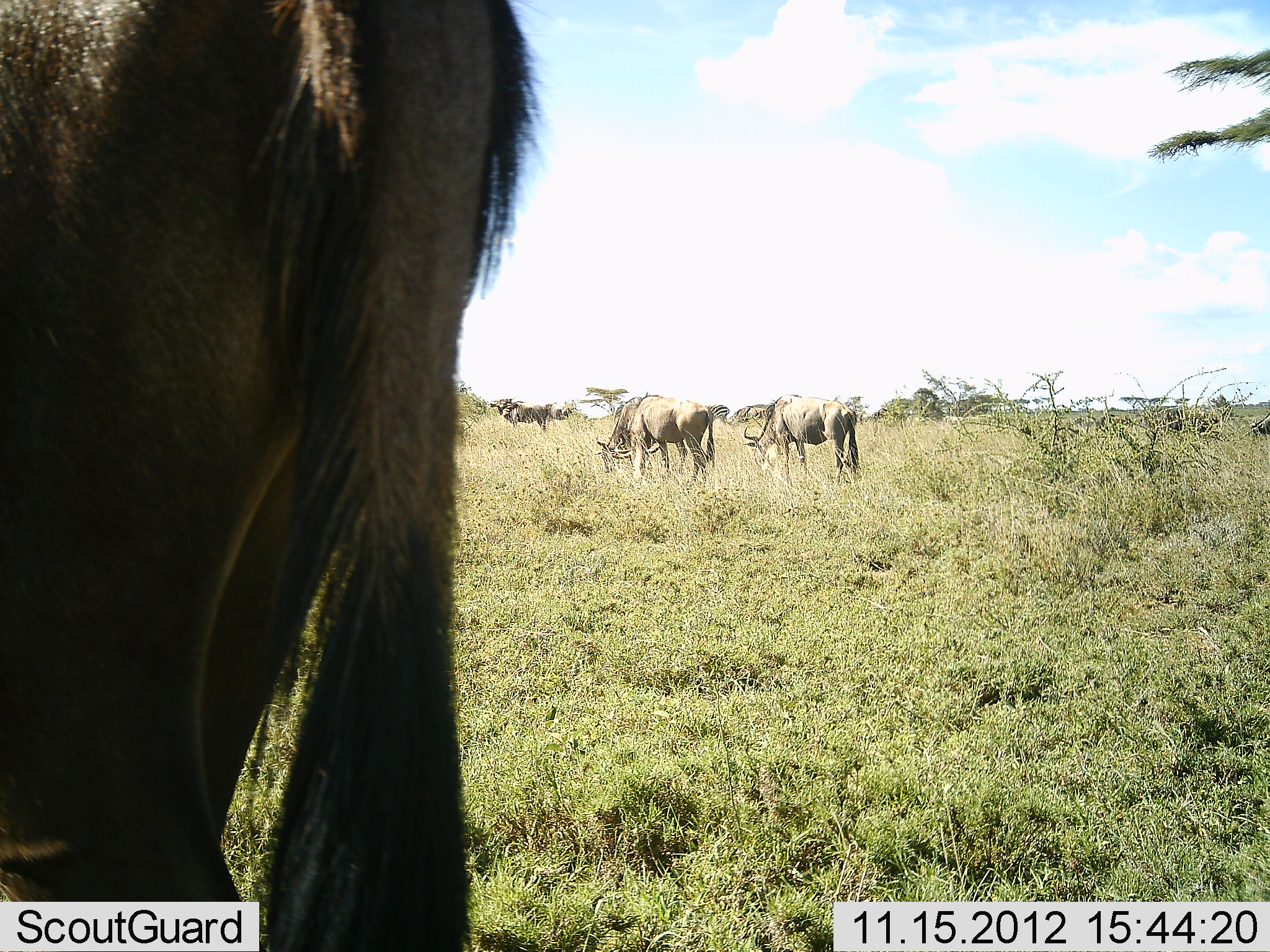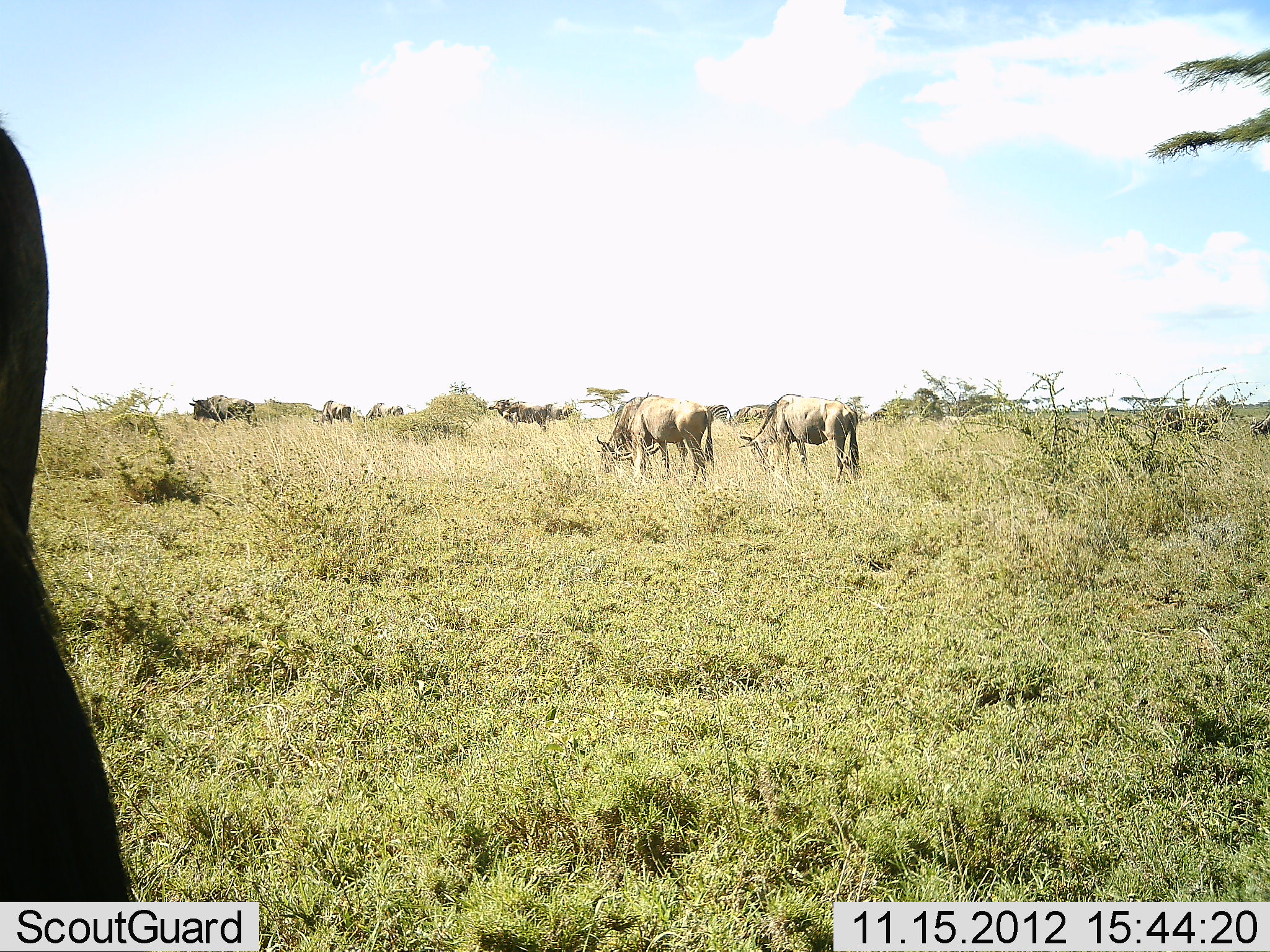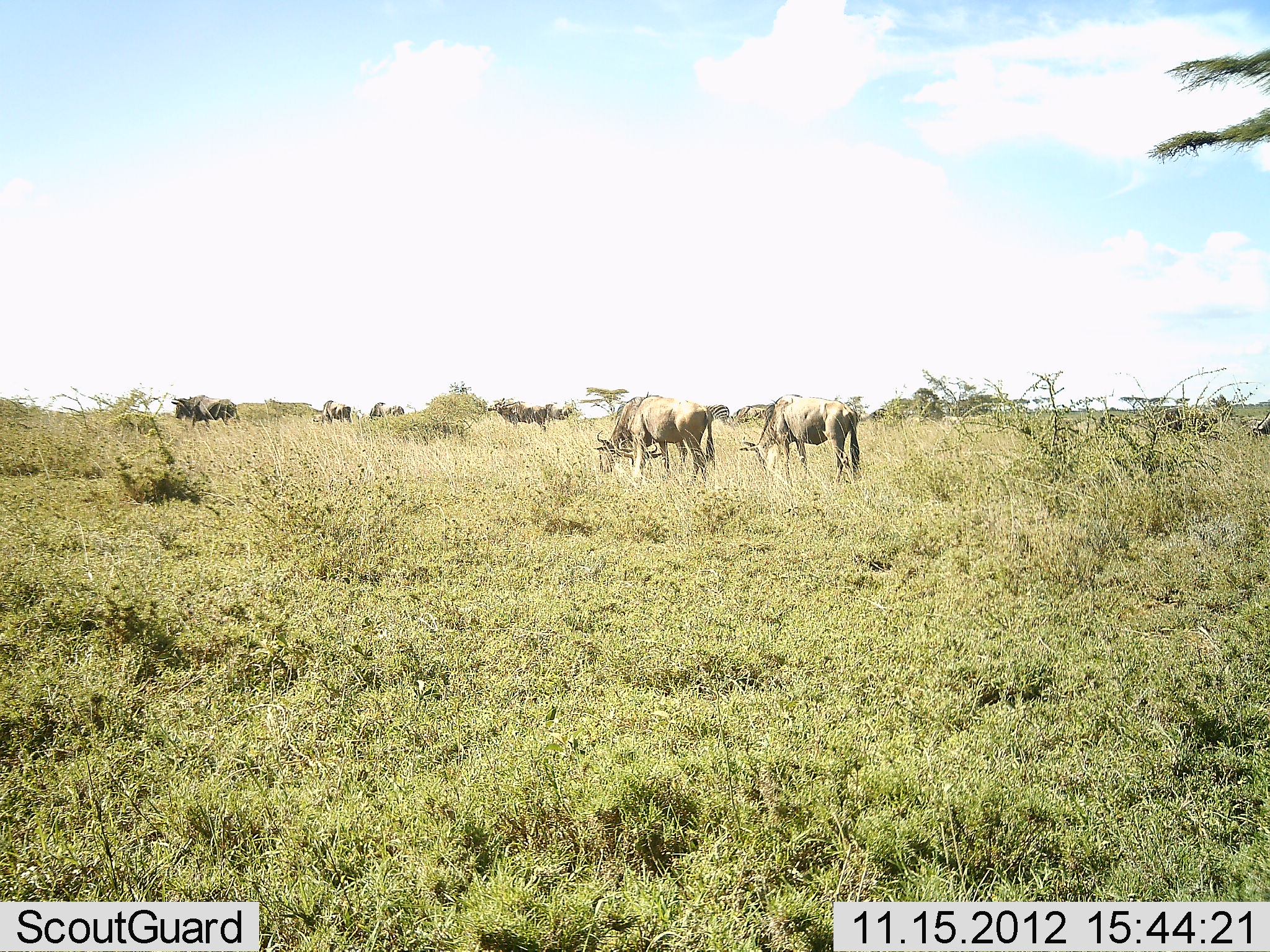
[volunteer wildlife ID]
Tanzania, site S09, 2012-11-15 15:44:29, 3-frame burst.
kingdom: Animalia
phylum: Chordata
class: Mammalia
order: Artiodactyla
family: Bovidae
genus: Connochaetes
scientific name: Connochaetes taurinus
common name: blue wildebeest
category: wildebeest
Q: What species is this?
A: Wildebeest (blue wildebeest) (Connochaetes taurinus).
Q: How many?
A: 8.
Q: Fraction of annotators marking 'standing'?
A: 40%.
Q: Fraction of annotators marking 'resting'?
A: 7%.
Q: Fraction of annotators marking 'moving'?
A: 53%.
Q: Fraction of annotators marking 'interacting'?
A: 3%.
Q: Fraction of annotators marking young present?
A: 0%.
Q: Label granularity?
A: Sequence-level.